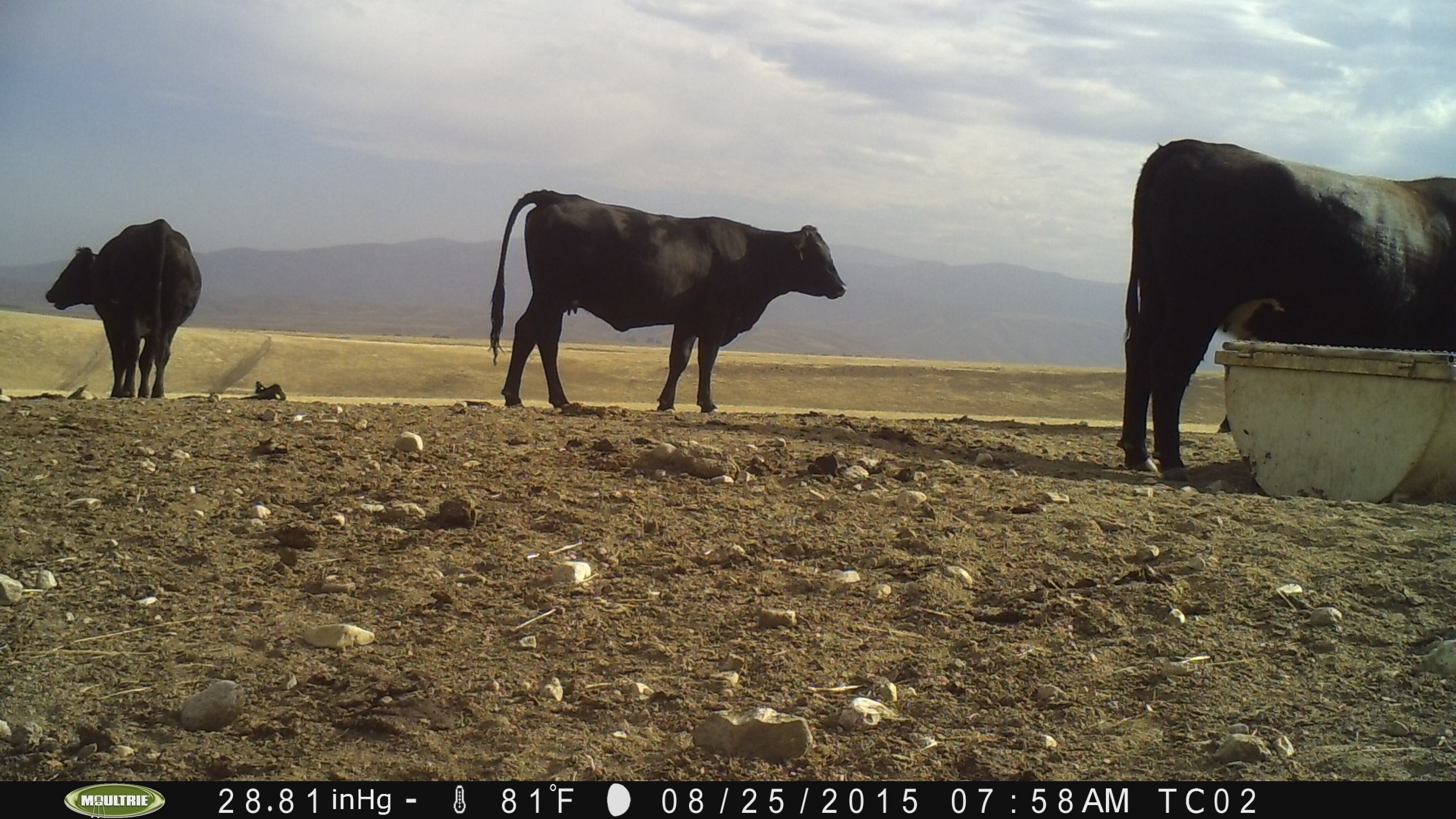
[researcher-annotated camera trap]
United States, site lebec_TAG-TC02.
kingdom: Animalia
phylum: Chordata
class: Mammalia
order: Artiodactyla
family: Bovidae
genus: Bos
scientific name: Bos taurus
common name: domestic cow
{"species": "Bos taurus (domestic cow)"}